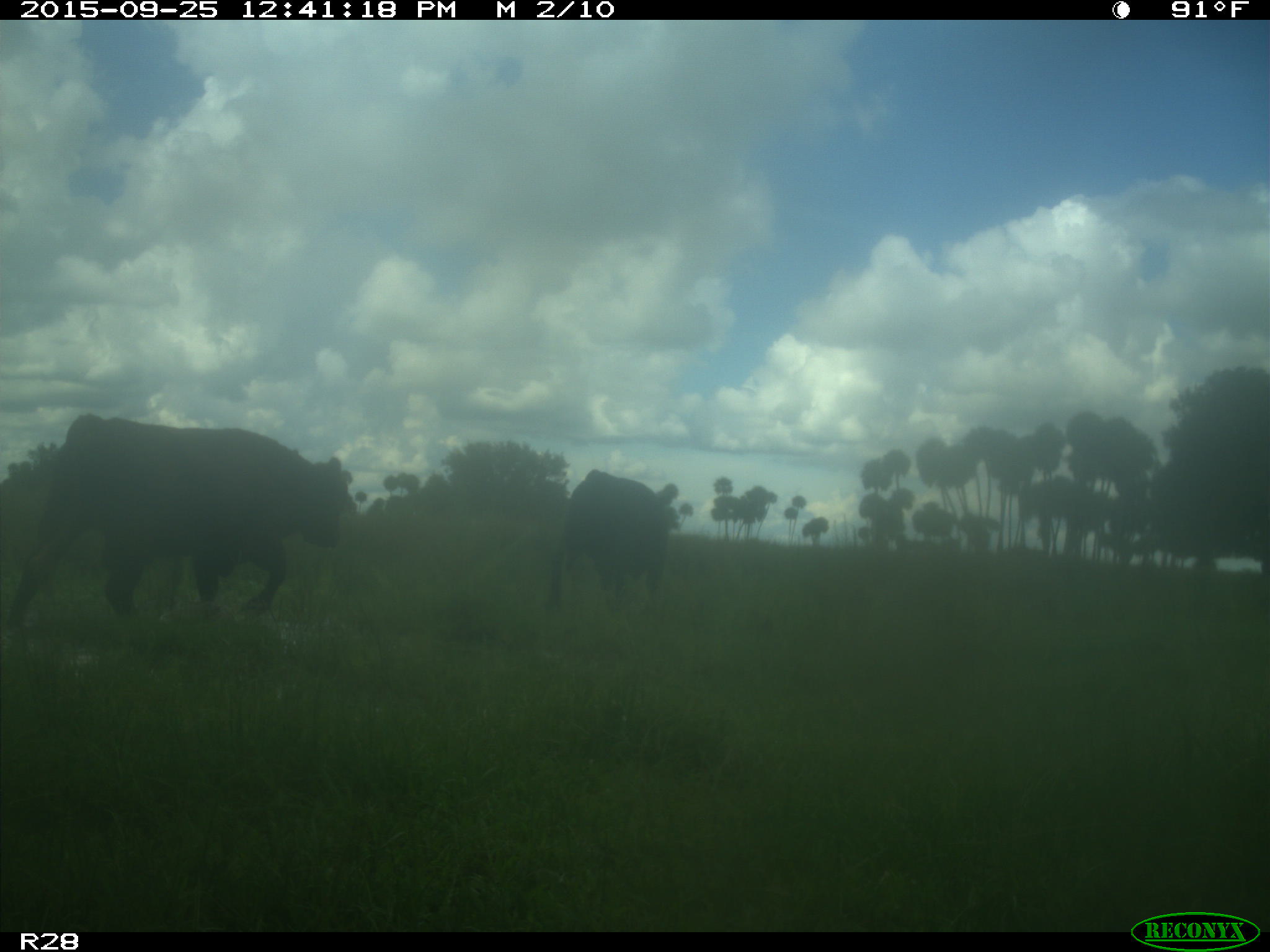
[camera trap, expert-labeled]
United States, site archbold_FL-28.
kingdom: Animalia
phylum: Chordata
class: Mammalia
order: Artiodactyla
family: Bovidae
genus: Bos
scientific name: Bos taurus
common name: domestic cow